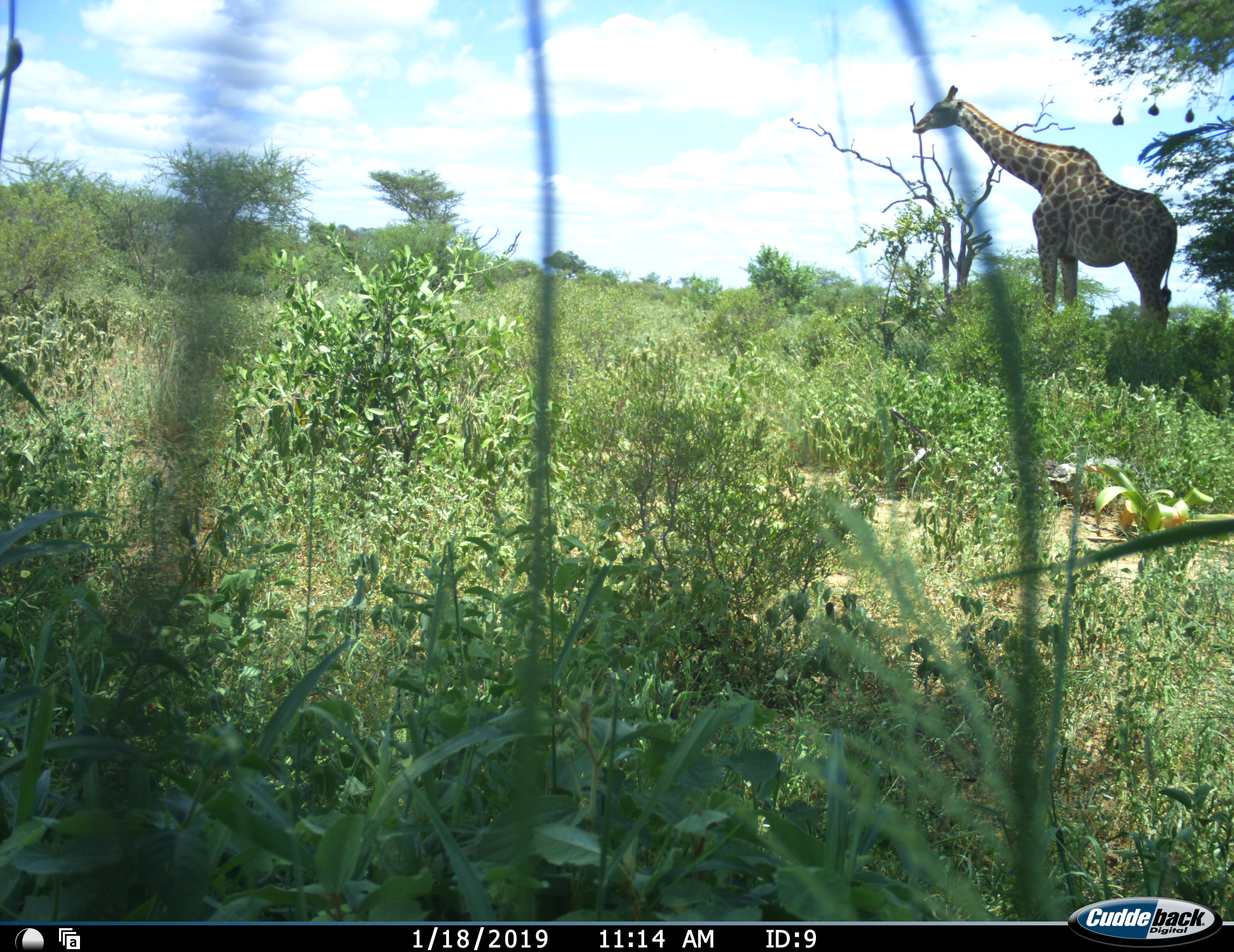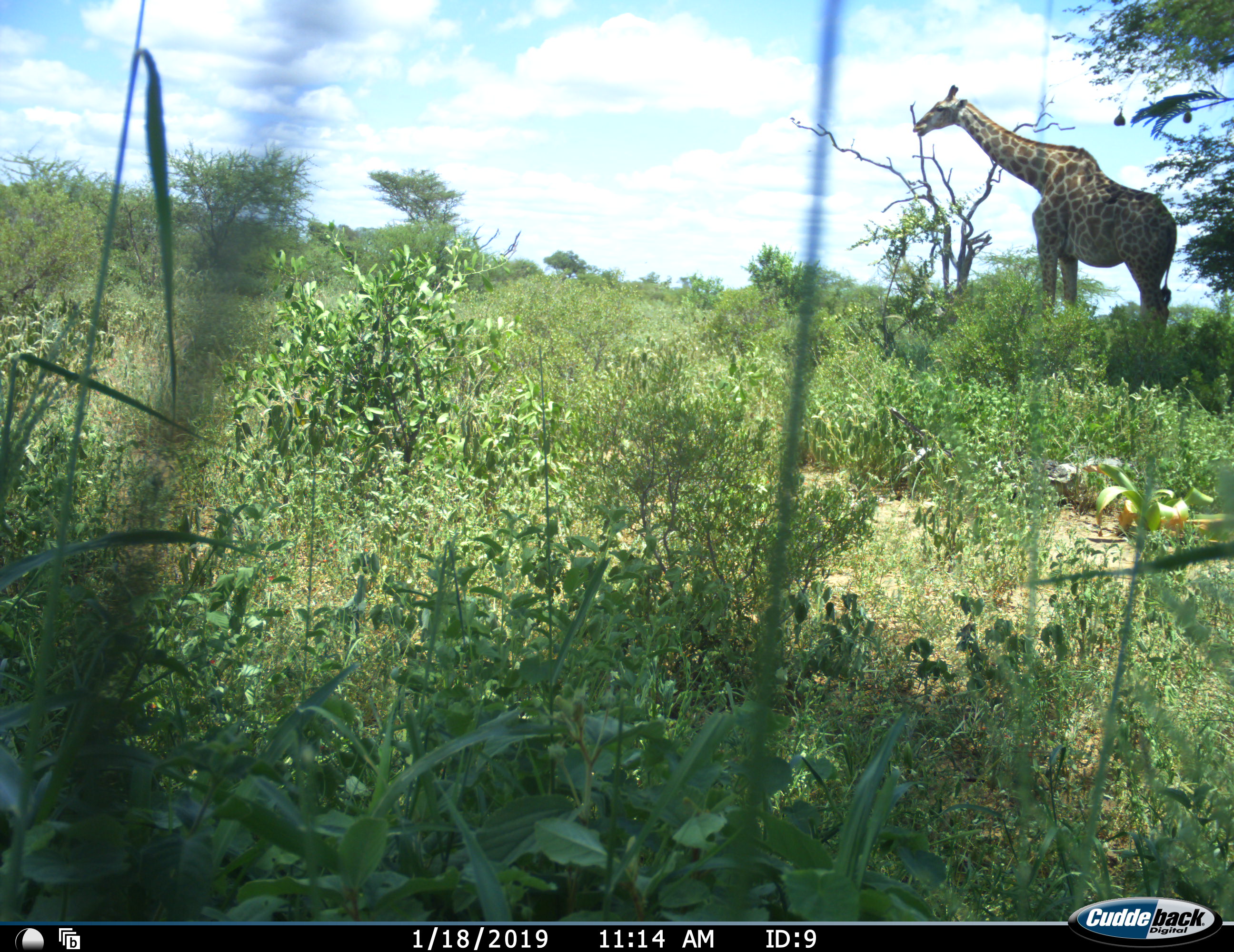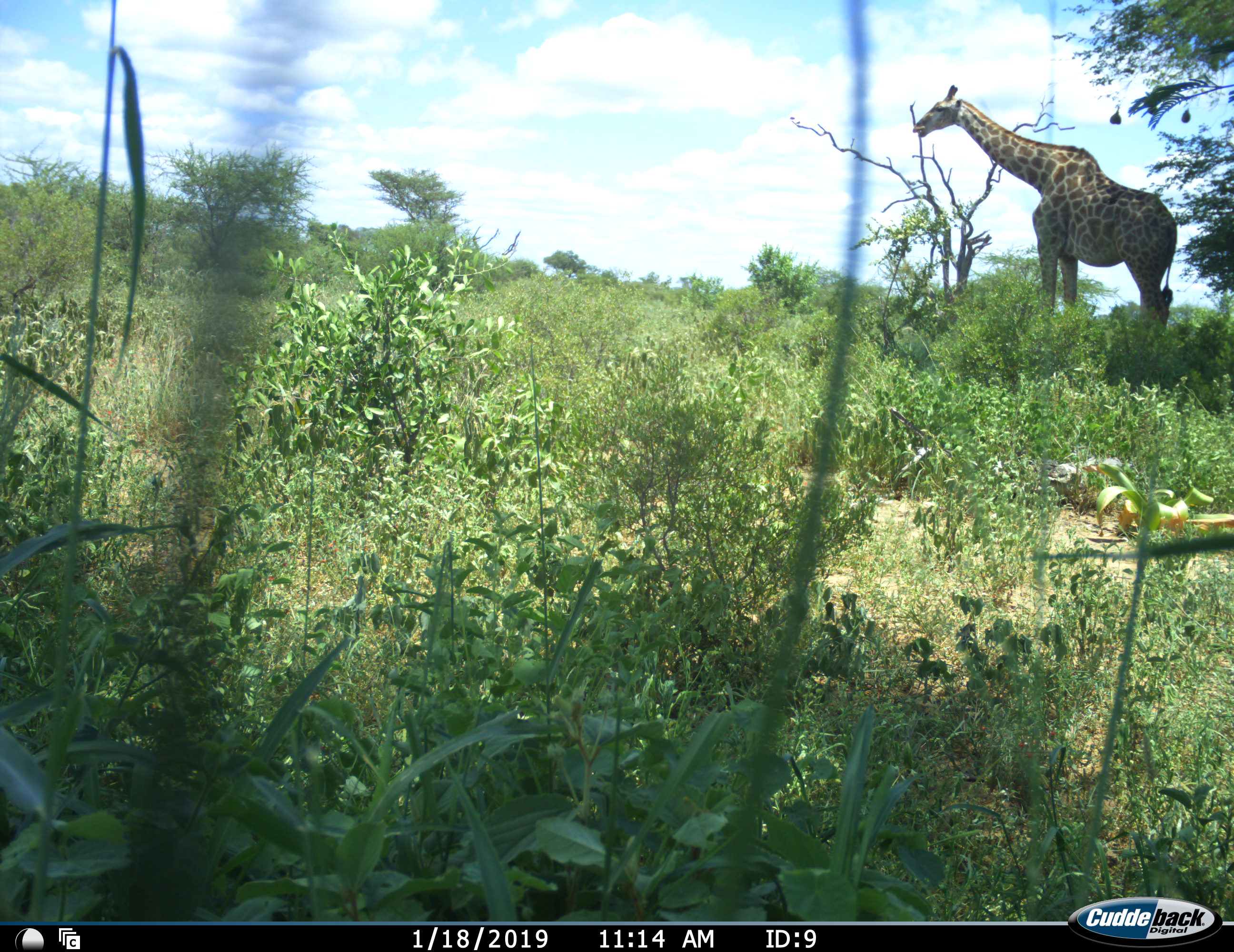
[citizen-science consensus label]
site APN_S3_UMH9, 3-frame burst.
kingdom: Animalia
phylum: Chordata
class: Mammalia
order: Artiodactyla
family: Giraffidae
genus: Giraffa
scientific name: Giraffa camelopardalis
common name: giraffe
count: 1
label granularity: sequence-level